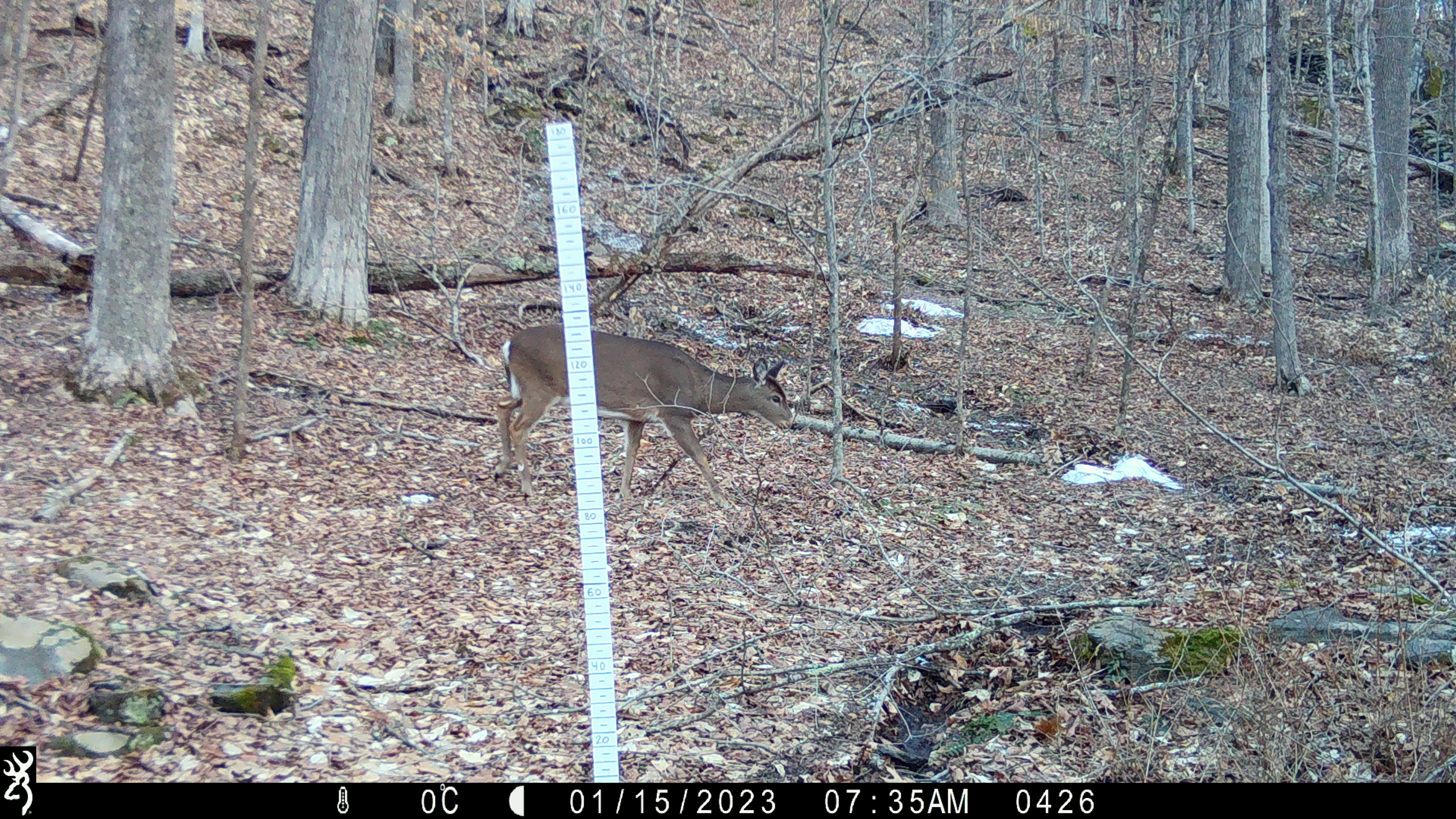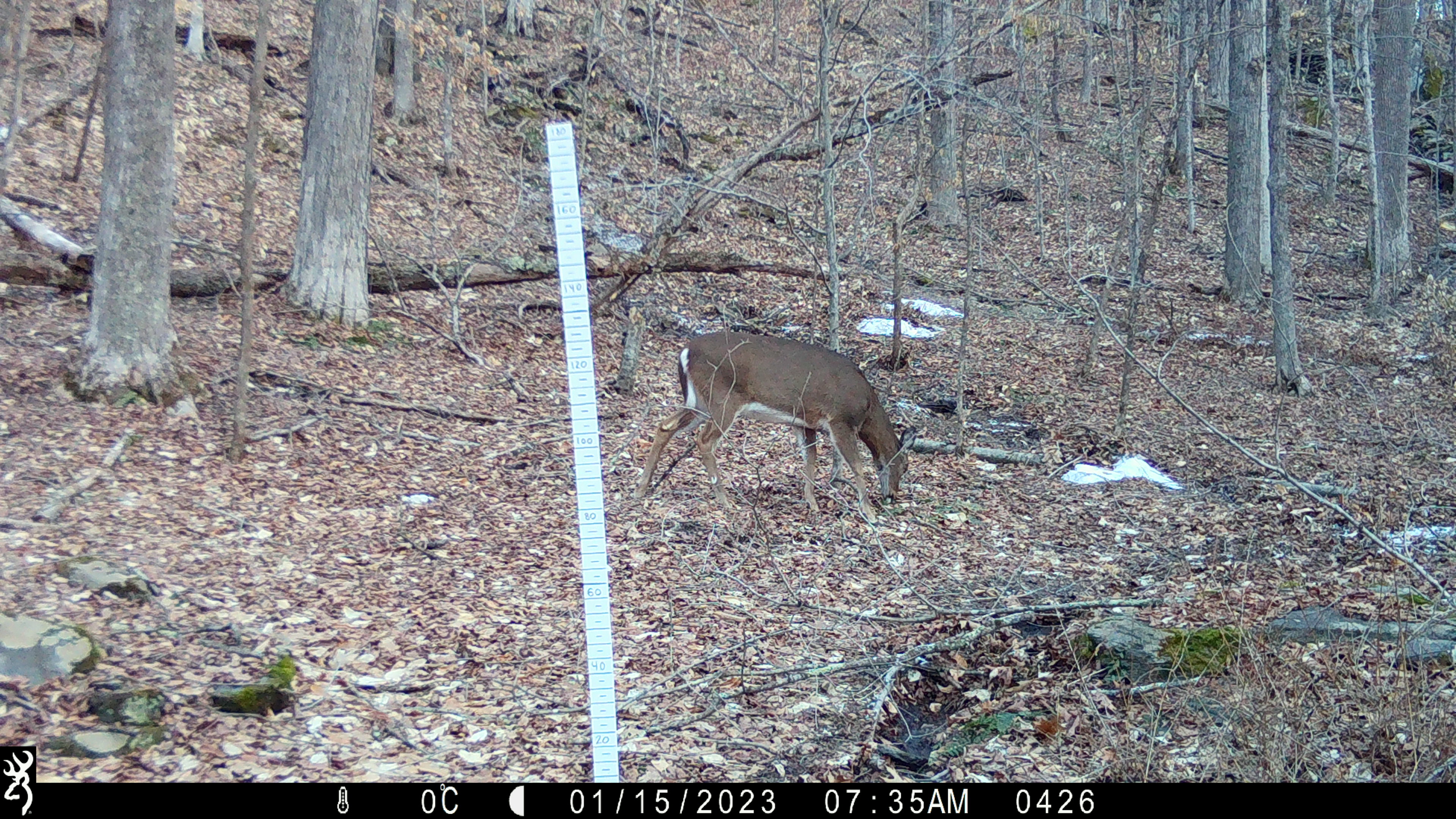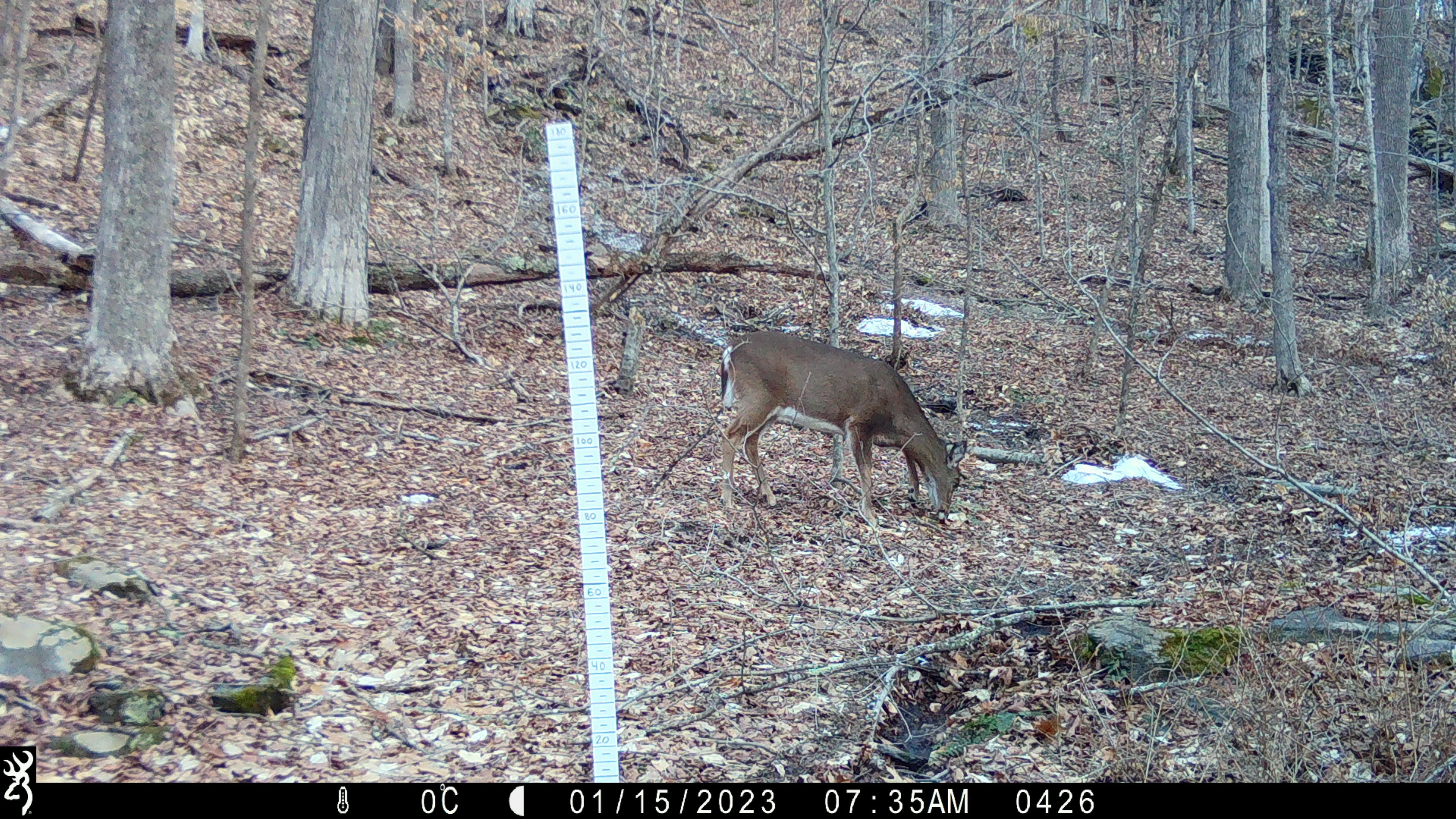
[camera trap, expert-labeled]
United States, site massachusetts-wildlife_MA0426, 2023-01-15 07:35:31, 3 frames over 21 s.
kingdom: Animalia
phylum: Chordata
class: Mammalia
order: Artiodactyla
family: Cervidae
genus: Odocoileus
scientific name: Odocoileus virginianus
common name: white-tailed deer